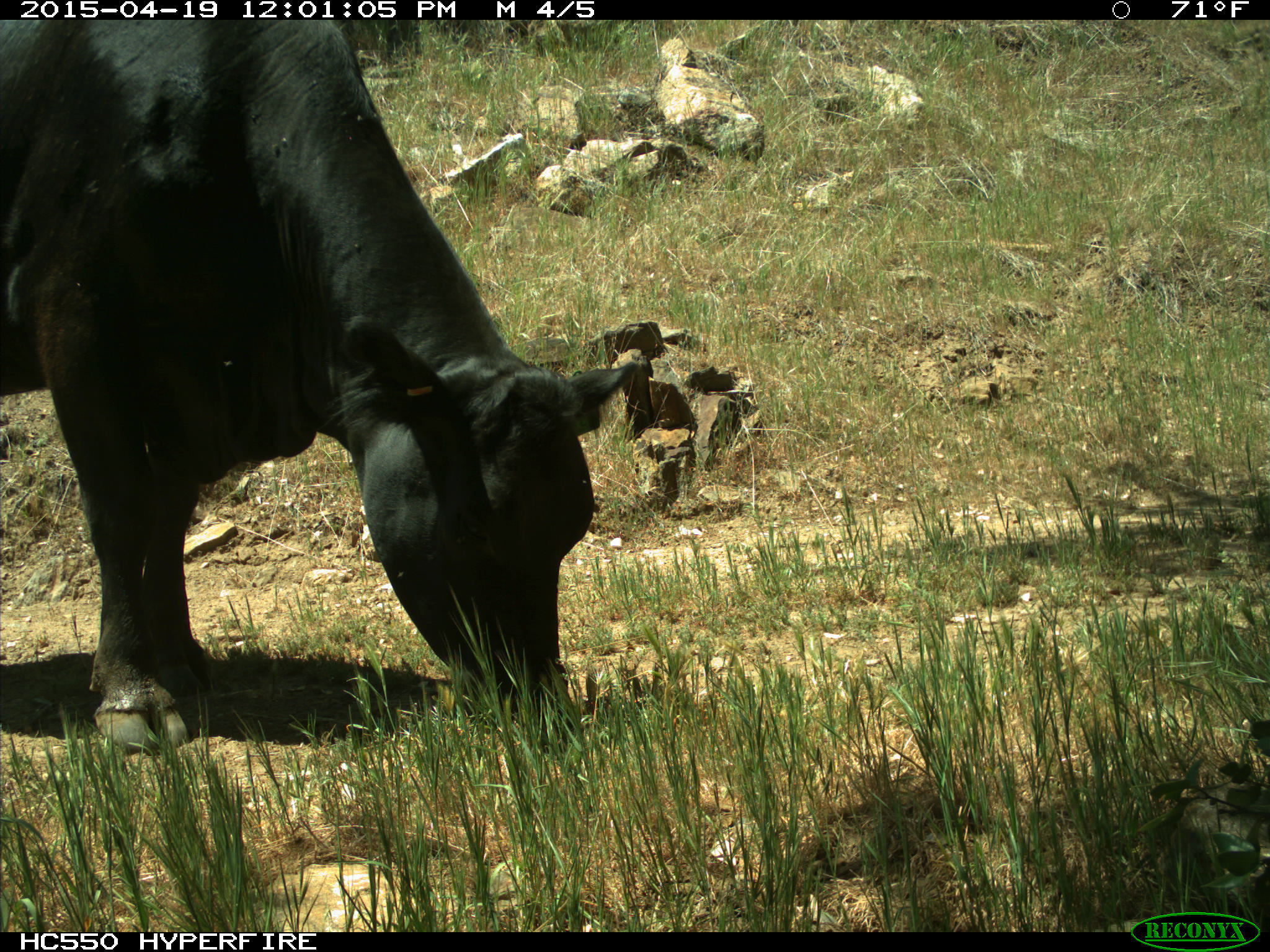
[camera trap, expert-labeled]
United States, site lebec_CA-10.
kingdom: Animalia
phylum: Chordata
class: Mammalia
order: Artiodactyla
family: Bovidae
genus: Bos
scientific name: Bos taurus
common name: domestic cow